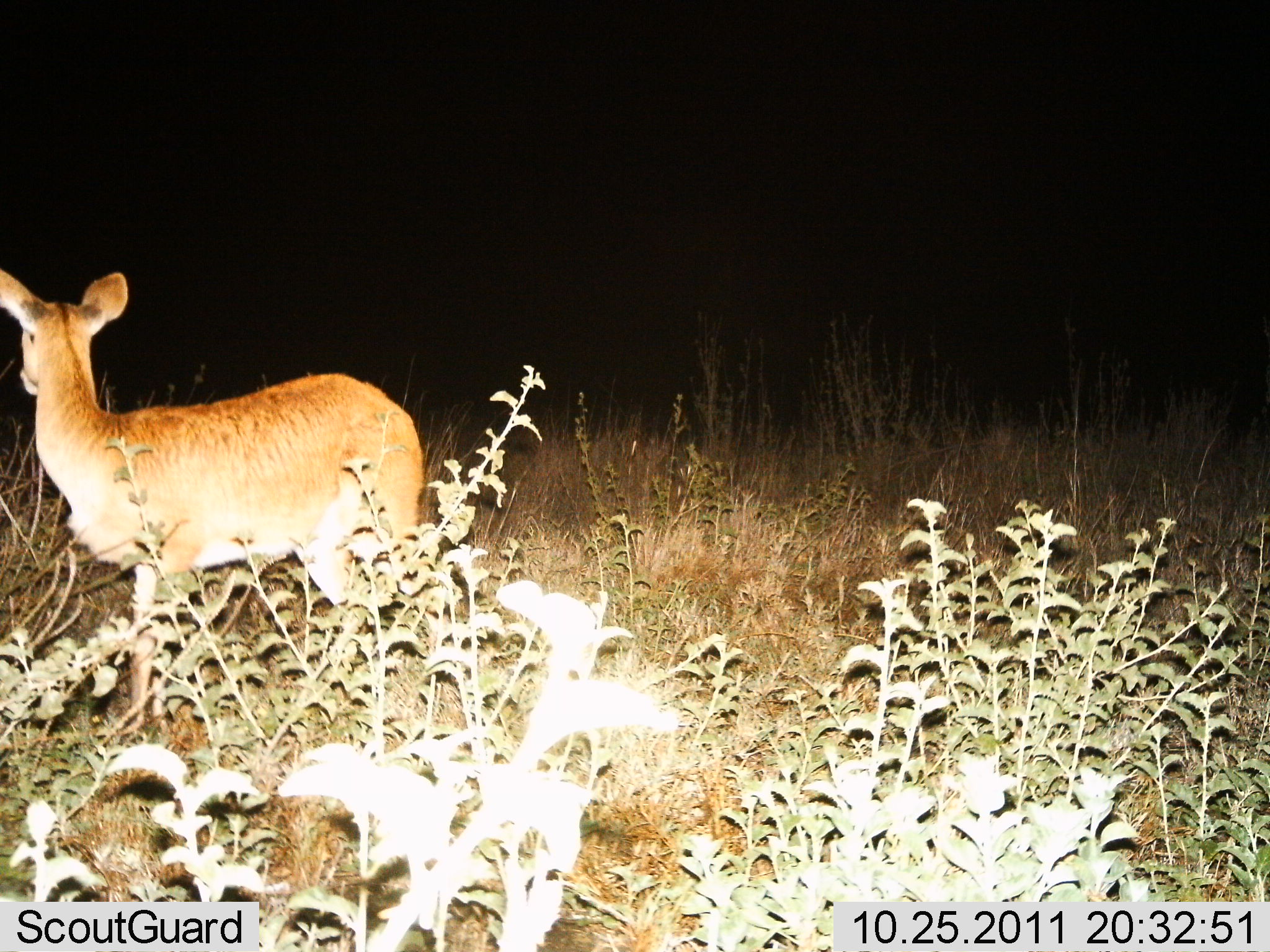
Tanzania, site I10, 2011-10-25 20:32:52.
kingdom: Animalia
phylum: Chordata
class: Mammalia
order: Artiodactyla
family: Bovidae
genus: Redunca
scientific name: Redunca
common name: reedbuck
Reedbuck (Redunca), count 1. Behavior (volunteer vote fractions): standing 100%, resting 0%, moving 0%, interacting 0%. Young present (vote fraction): 0%. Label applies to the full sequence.